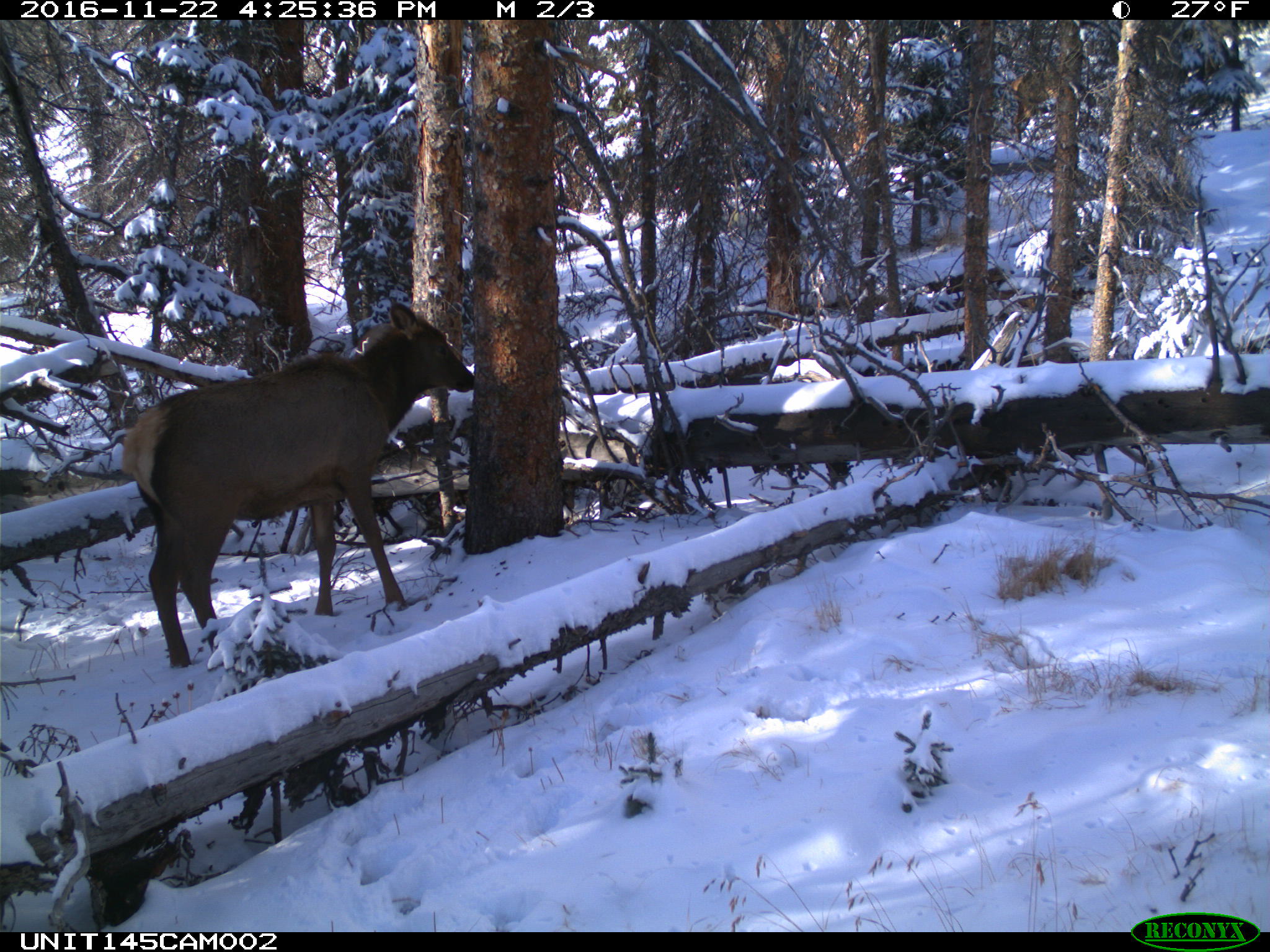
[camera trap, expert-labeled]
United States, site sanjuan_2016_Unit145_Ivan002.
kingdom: Animalia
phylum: Chordata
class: Mammalia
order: Artiodactyla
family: Cervidae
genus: Cervus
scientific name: Cervus elaphus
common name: red deer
Cervus elaphus (red deer).